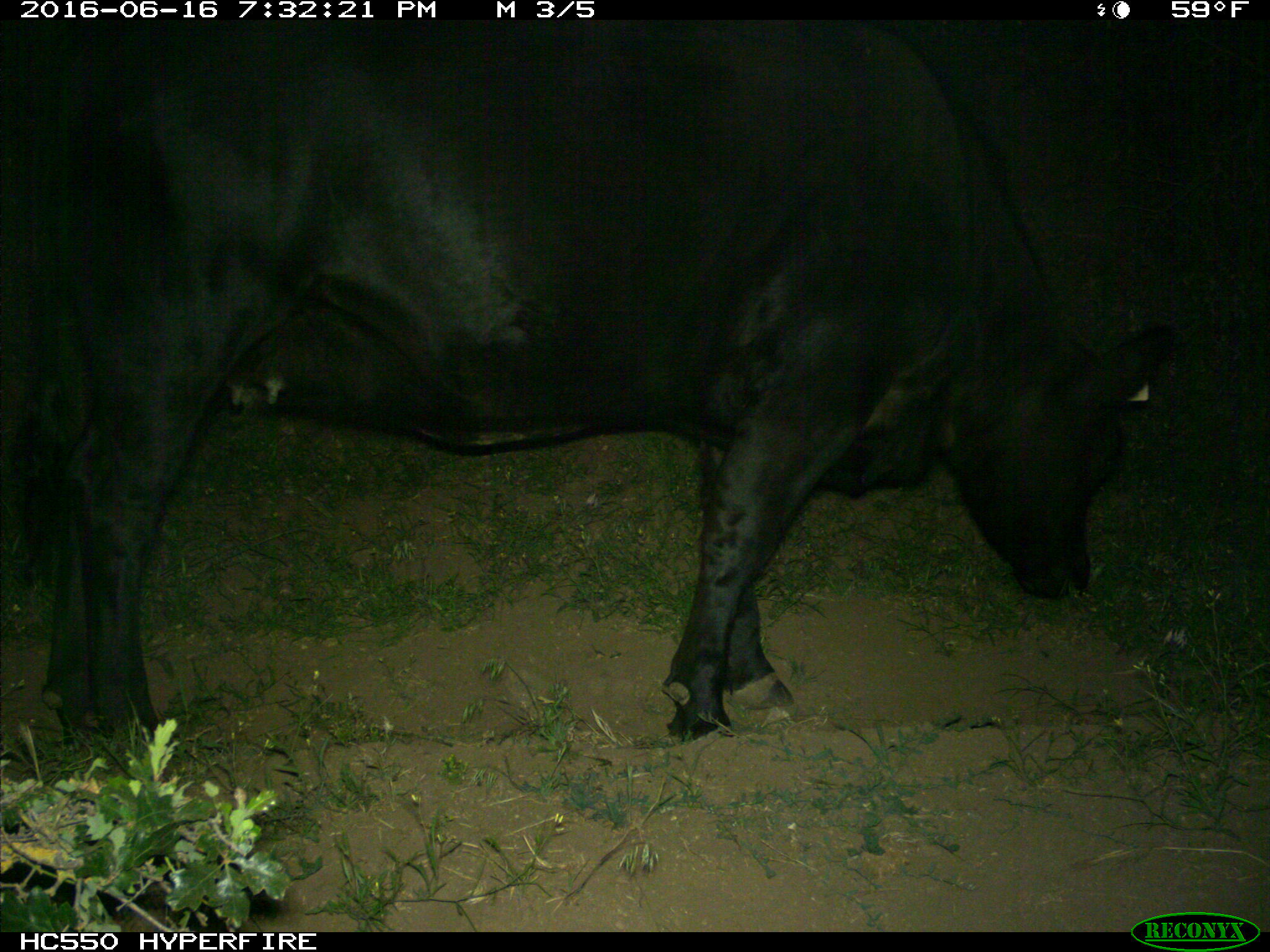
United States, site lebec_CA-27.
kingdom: Animalia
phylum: Chordata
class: Mammalia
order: Artiodactyla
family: Bovidae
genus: Bos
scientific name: Bos taurus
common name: domestic cow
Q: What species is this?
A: Bos taurus (domestic cow).